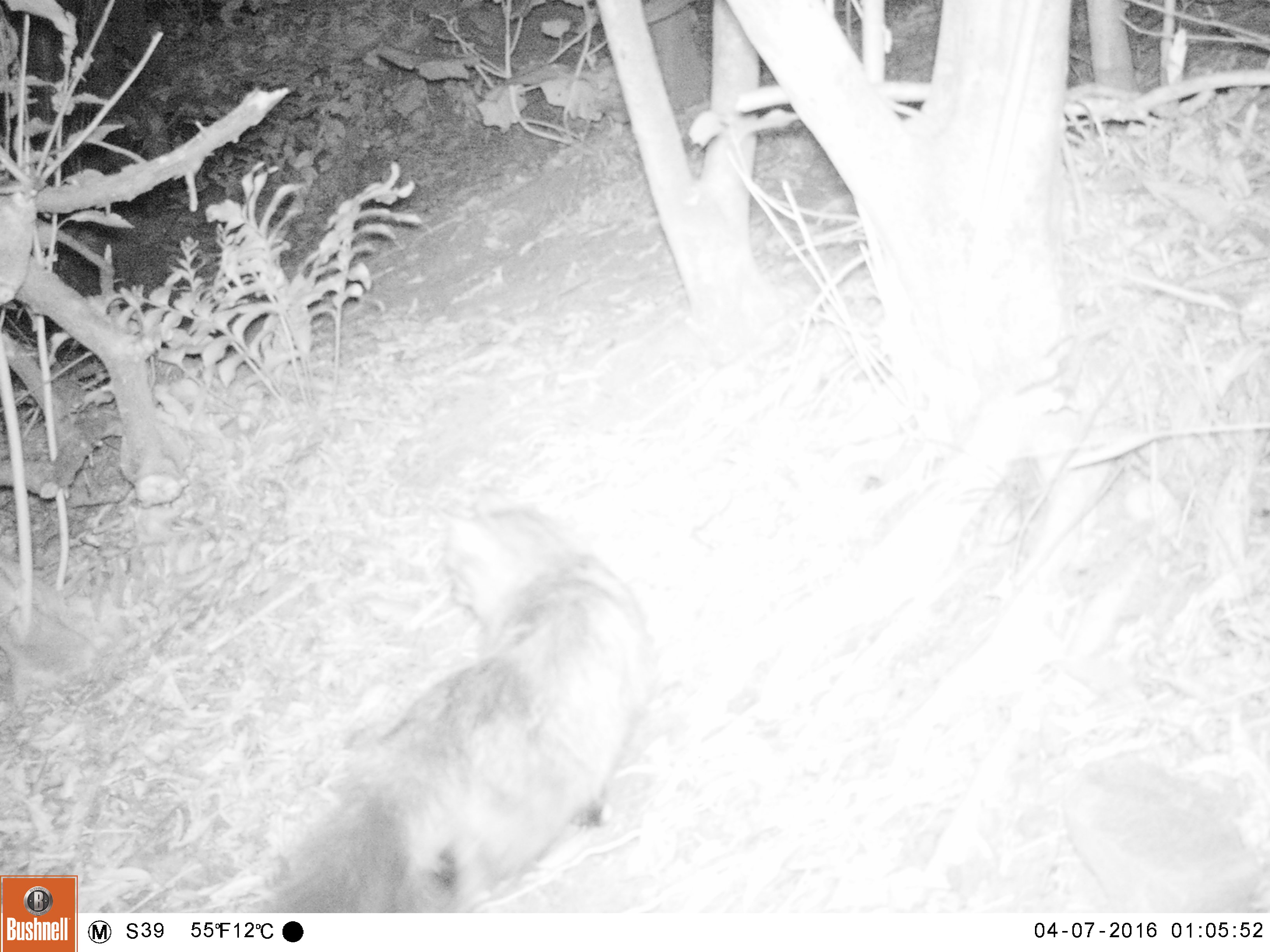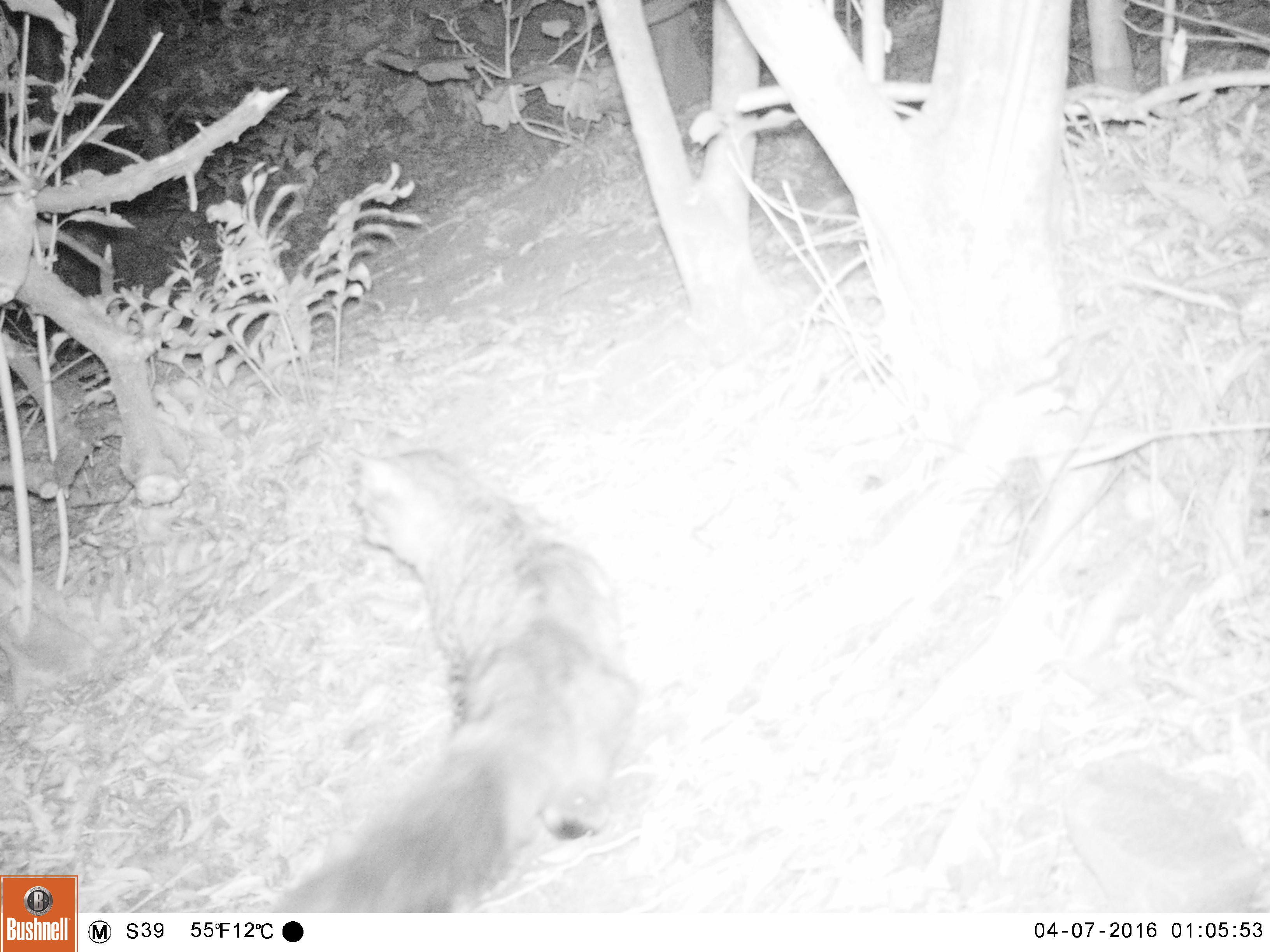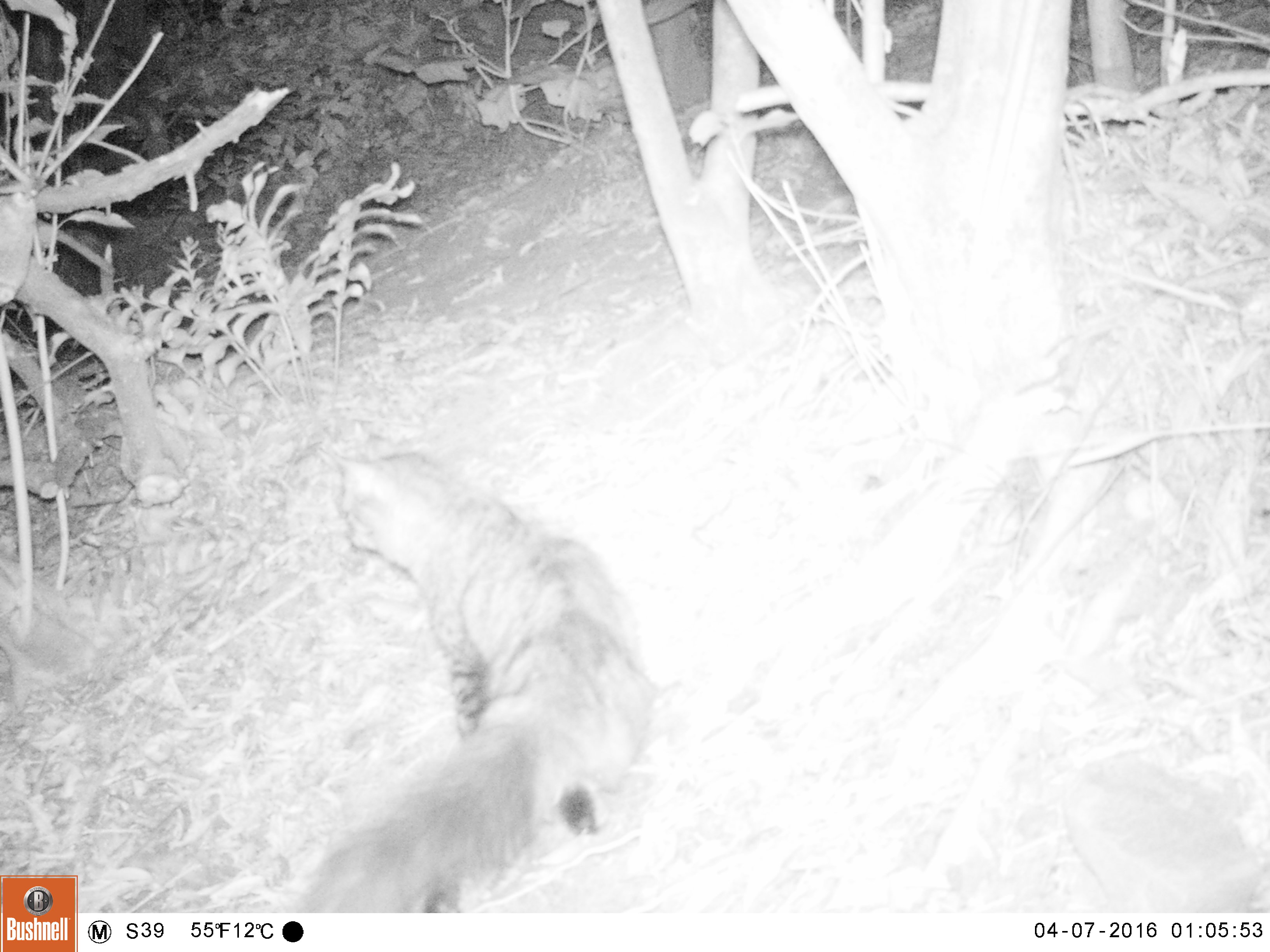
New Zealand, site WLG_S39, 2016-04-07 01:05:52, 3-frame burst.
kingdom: Animalia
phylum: Chordata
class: Mammalia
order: Carnivora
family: Felidae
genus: Felis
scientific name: Felis catus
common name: domestic cat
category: cat